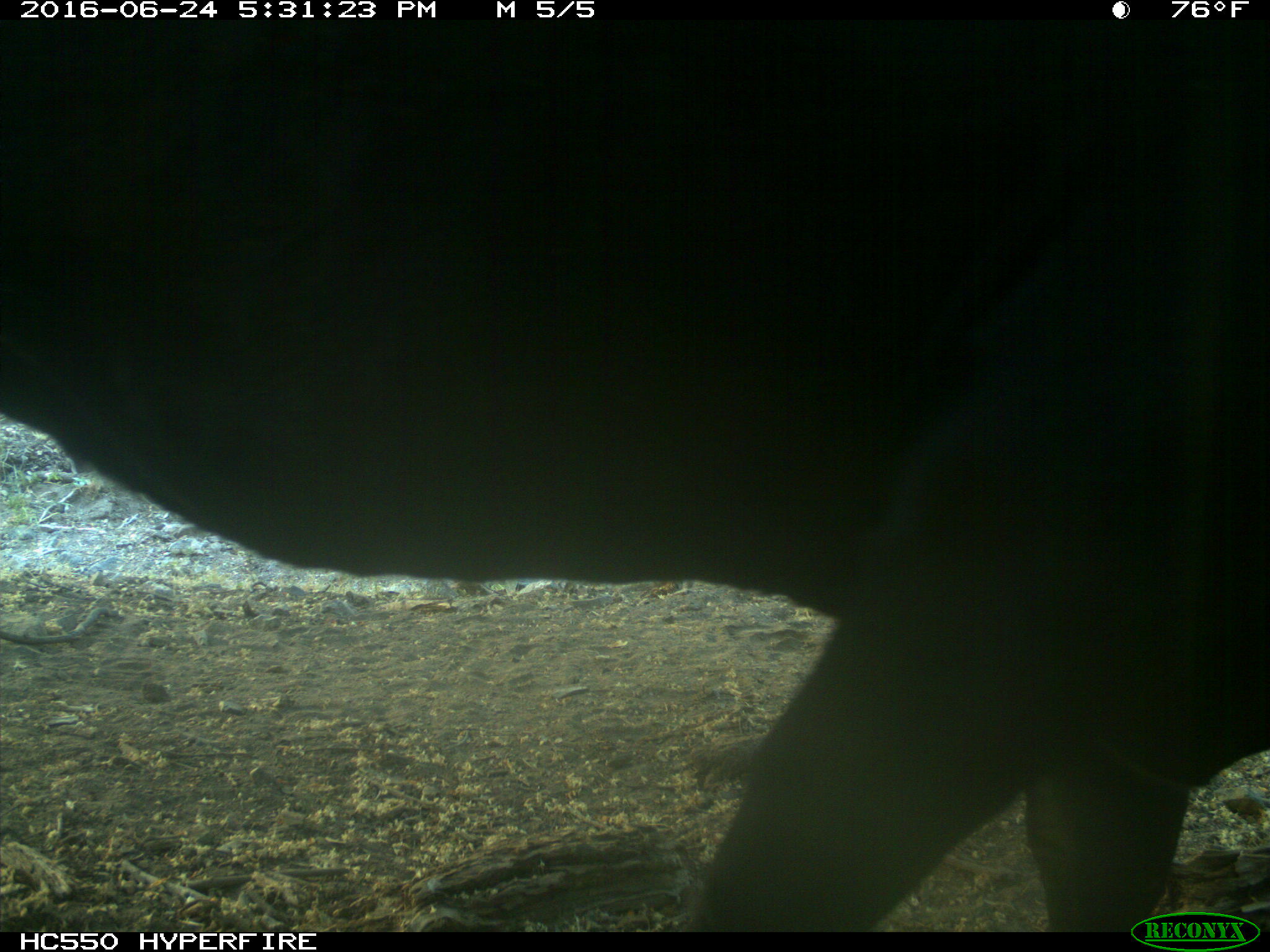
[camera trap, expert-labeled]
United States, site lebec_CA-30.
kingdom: Animalia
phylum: Chordata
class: Mammalia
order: Artiodactyla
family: Bovidae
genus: Bos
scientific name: Bos taurus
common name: domestic cow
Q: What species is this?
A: Bos taurus (domestic cow).